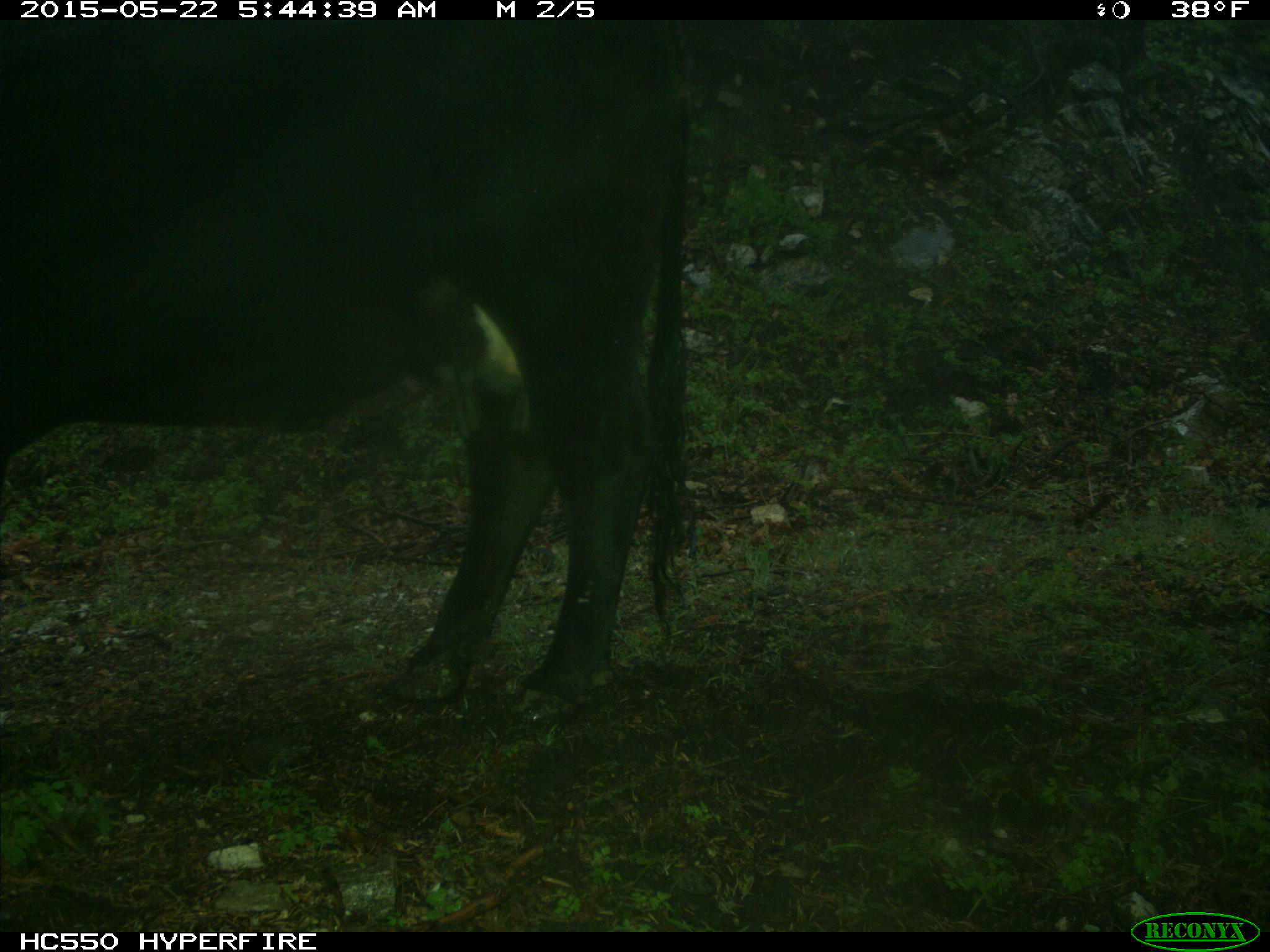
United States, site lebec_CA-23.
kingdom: Animalia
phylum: Chordata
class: Mammalia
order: Artiodactyla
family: Bovidae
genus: Bos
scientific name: Bos taurus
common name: domestic cow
Bos taurus (domestic cow).